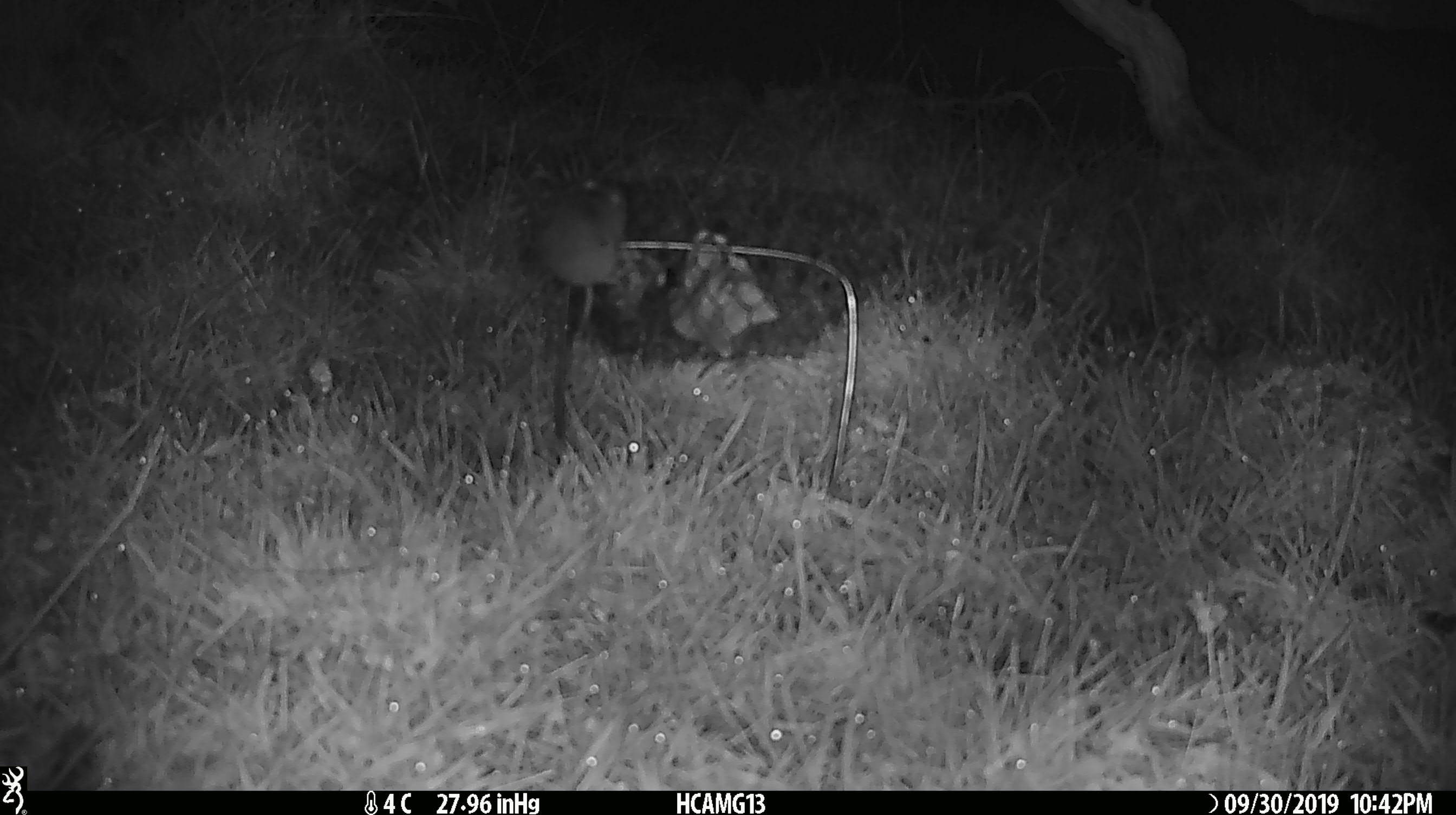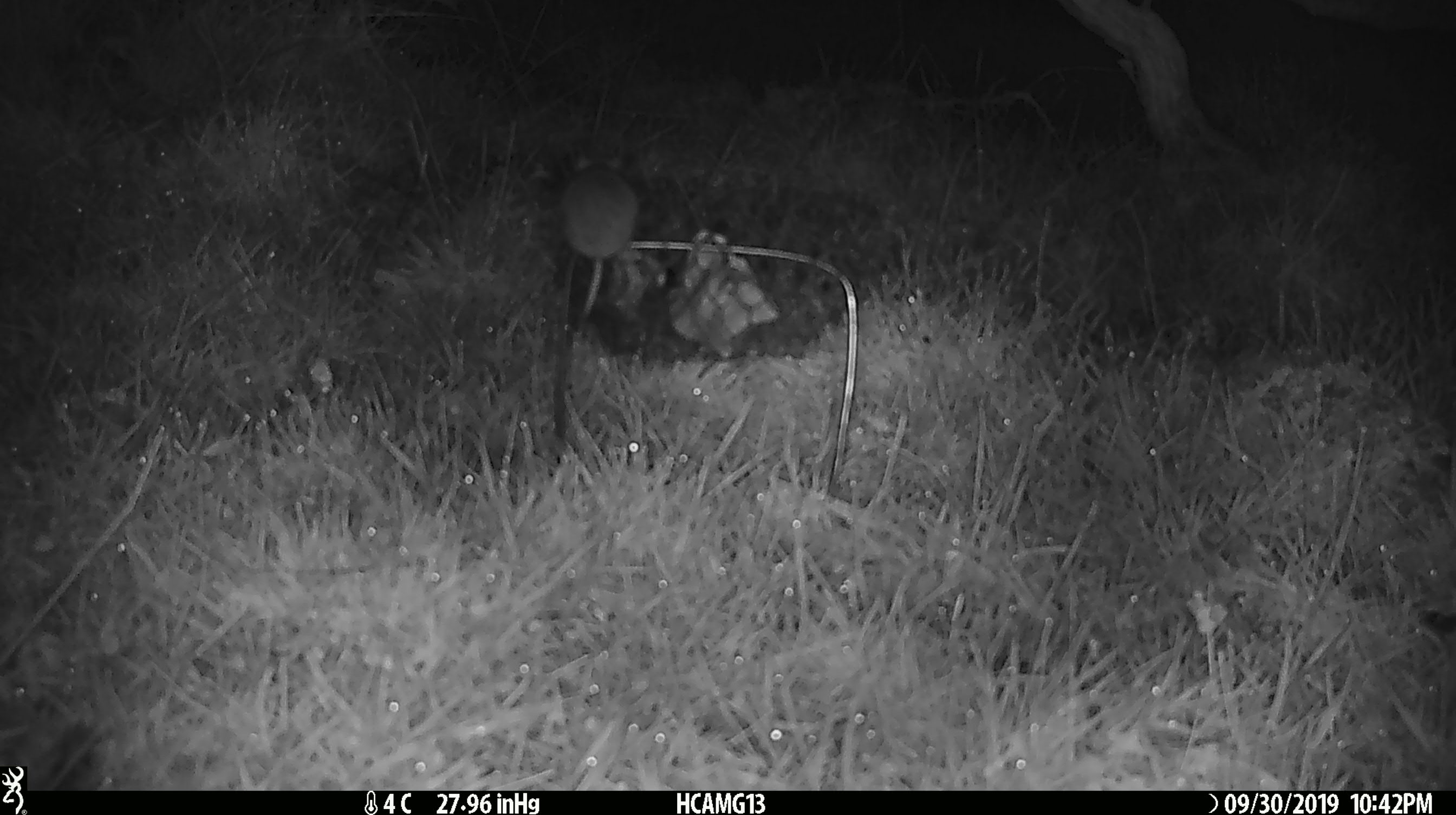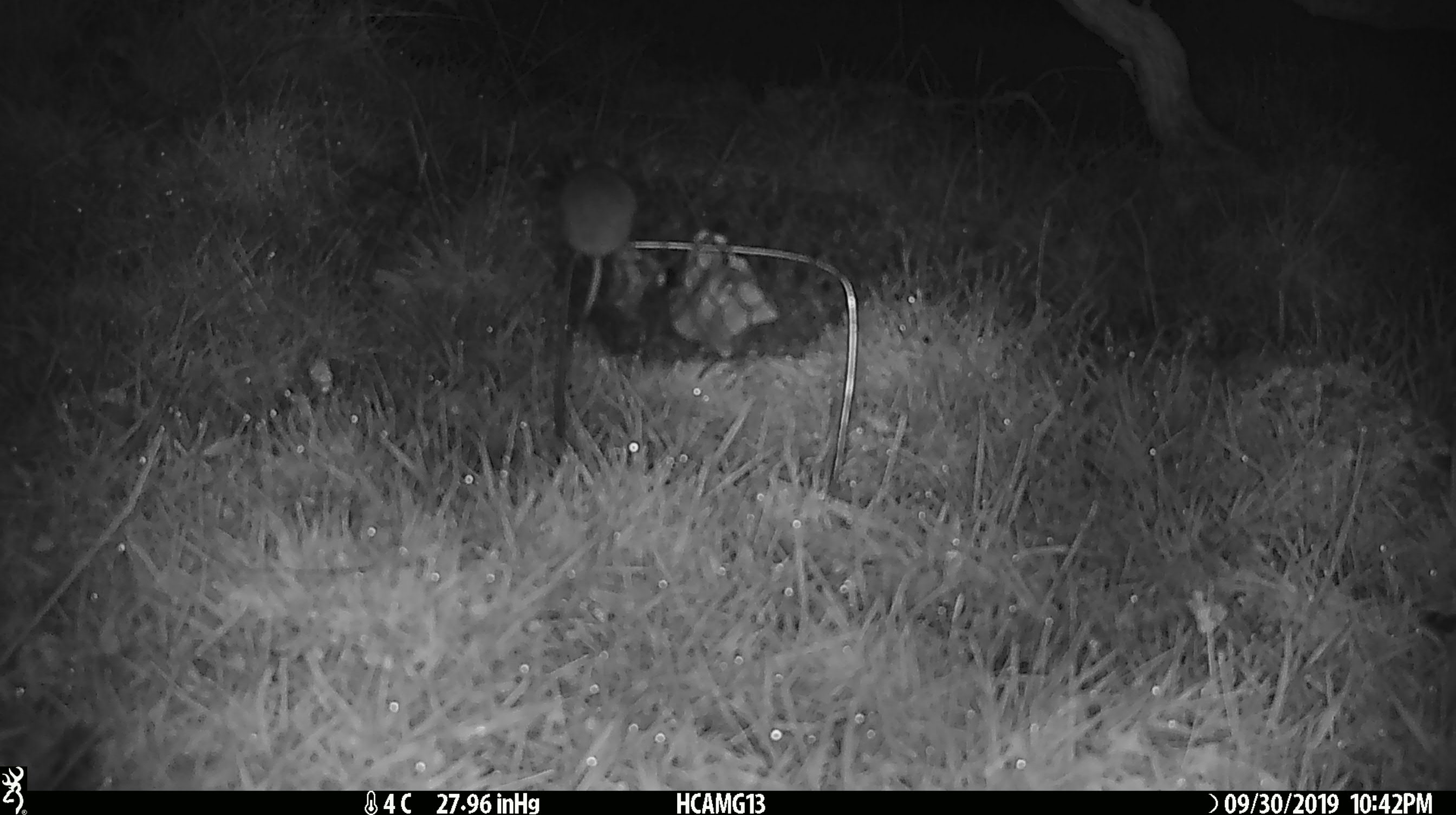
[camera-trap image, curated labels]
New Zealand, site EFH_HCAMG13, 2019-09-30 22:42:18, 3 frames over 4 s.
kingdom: Animalia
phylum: Chordata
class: Mammalia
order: Rodentia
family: Muridae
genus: Mus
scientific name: Mus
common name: mouse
Mouse (Mus).